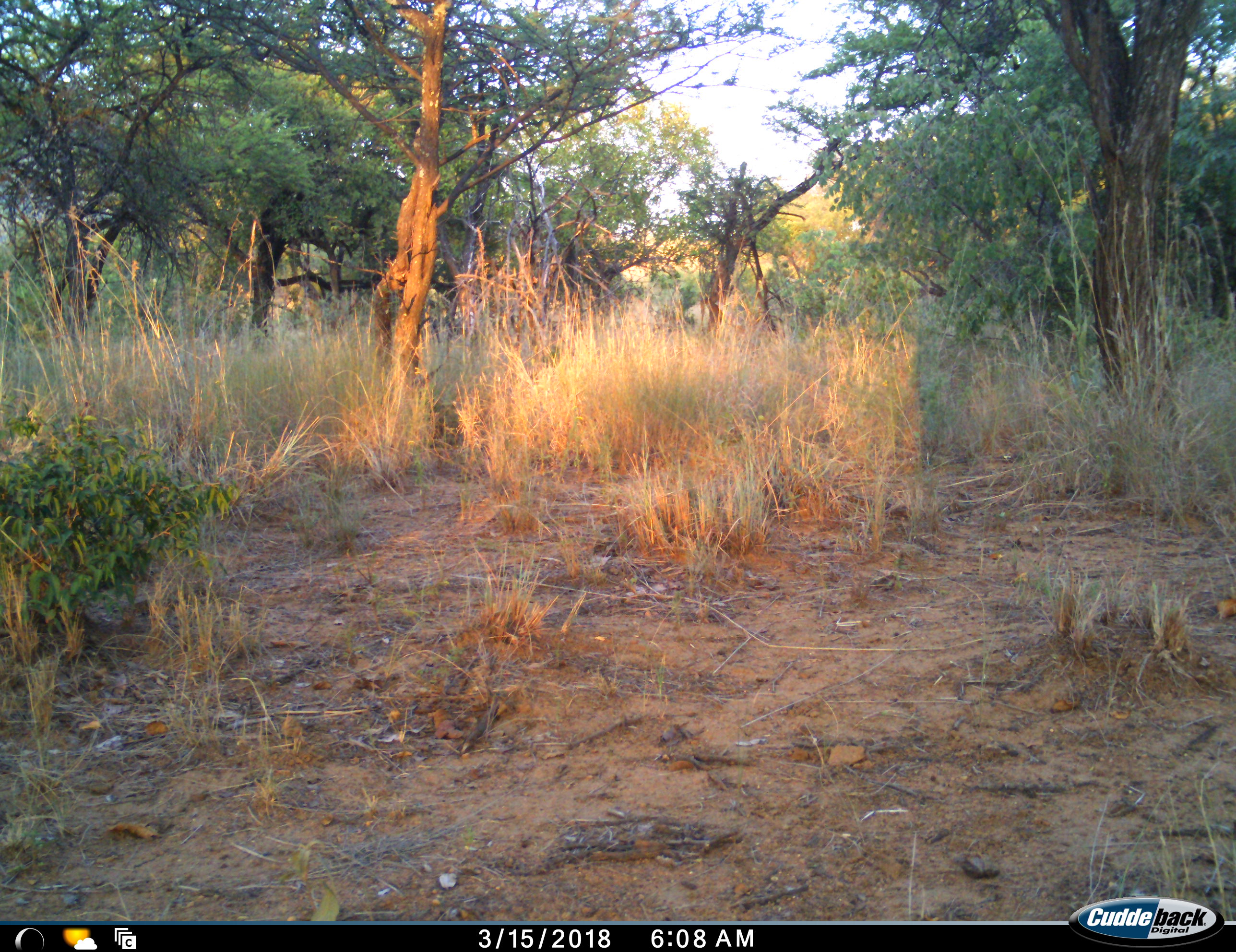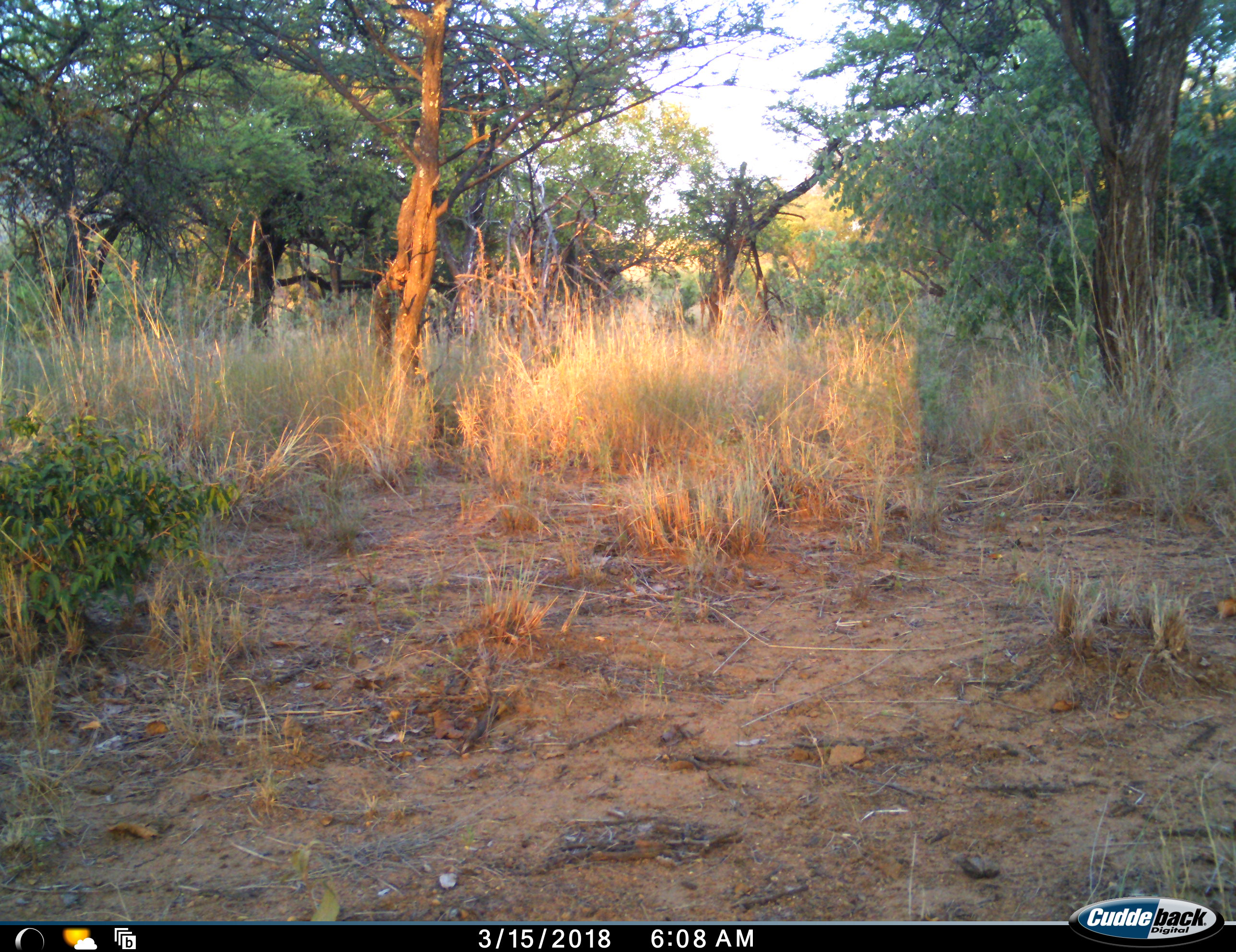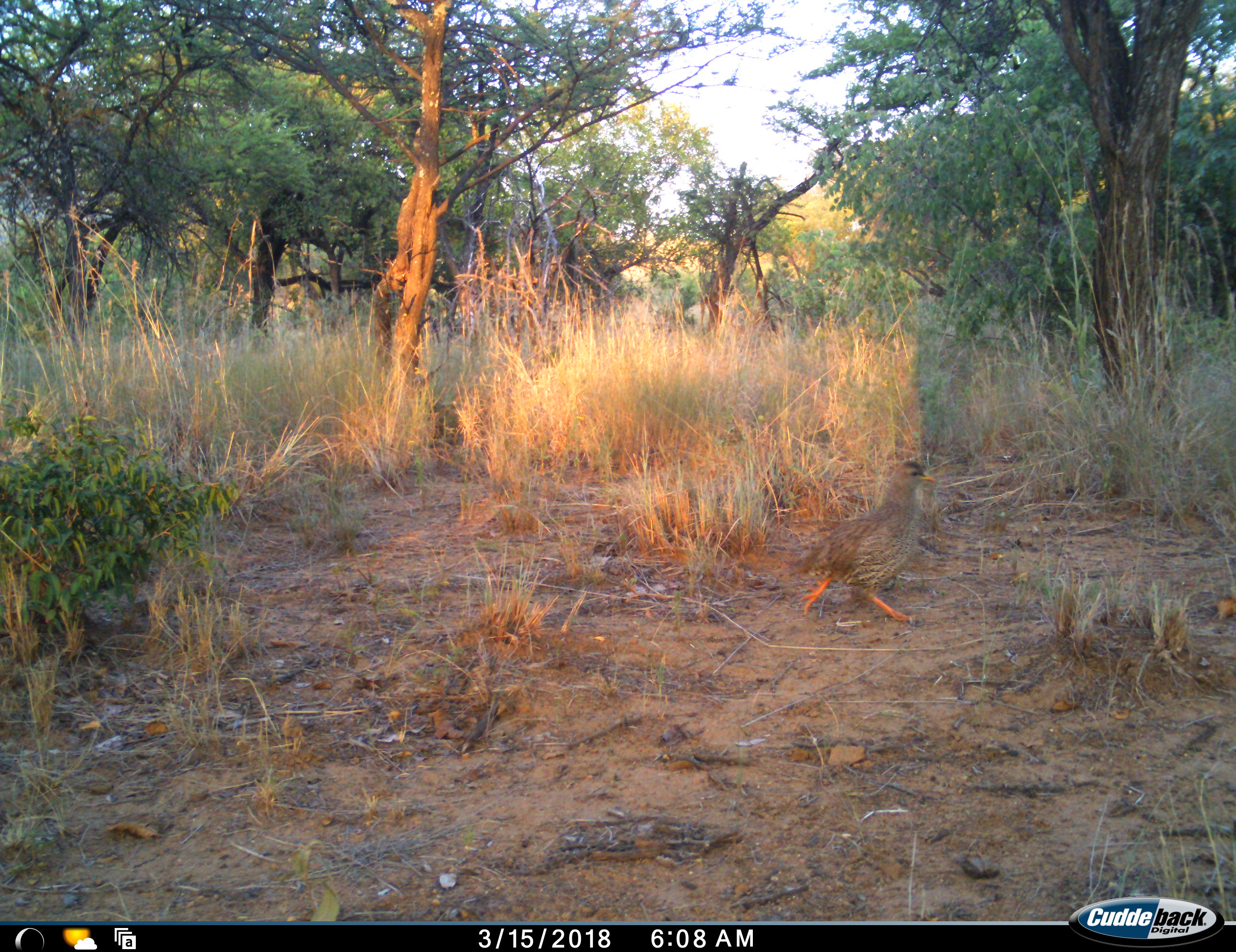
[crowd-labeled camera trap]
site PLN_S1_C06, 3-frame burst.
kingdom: Animalia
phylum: Chordata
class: Aves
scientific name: Aves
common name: bird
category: birdother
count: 1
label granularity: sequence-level